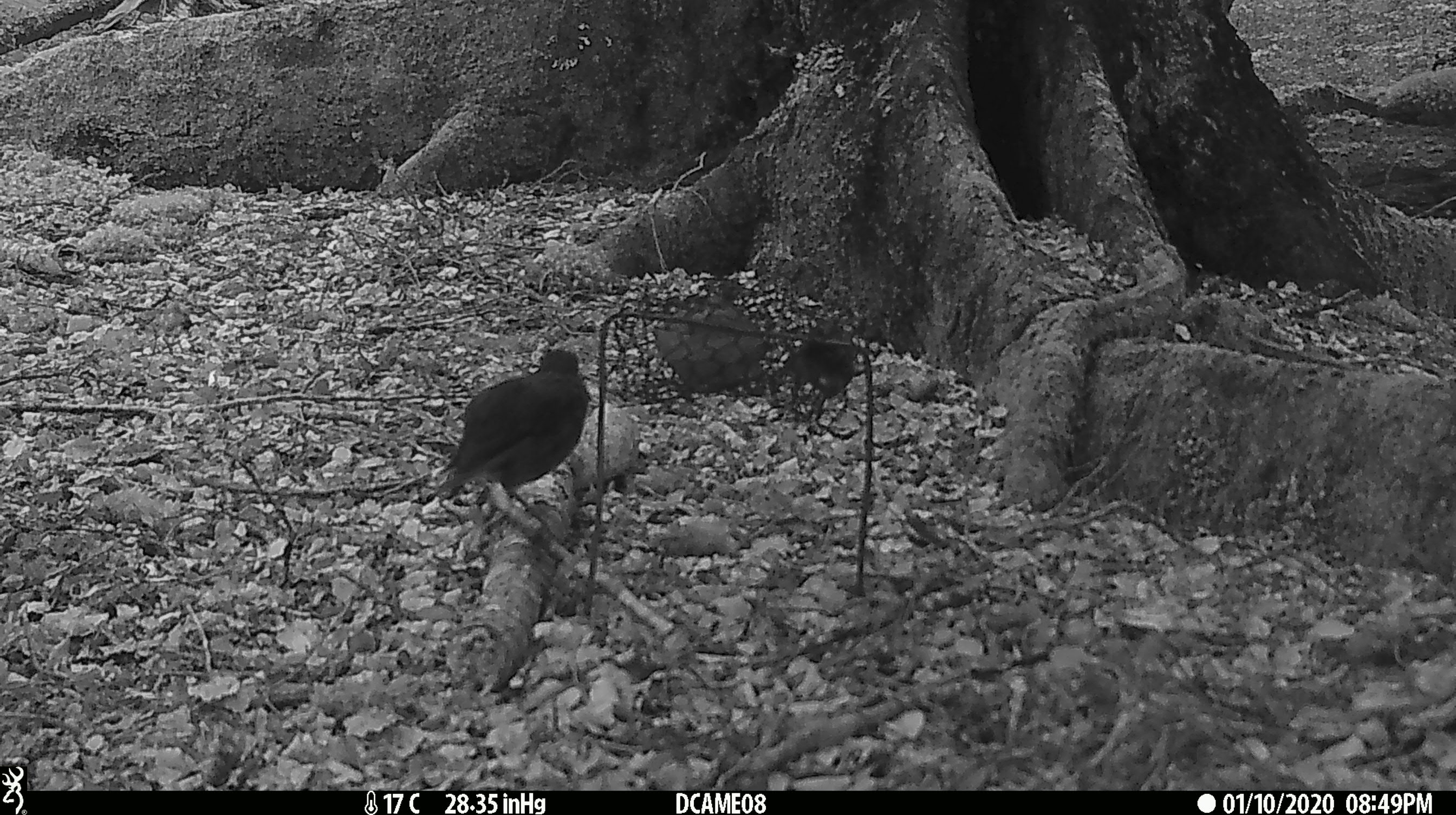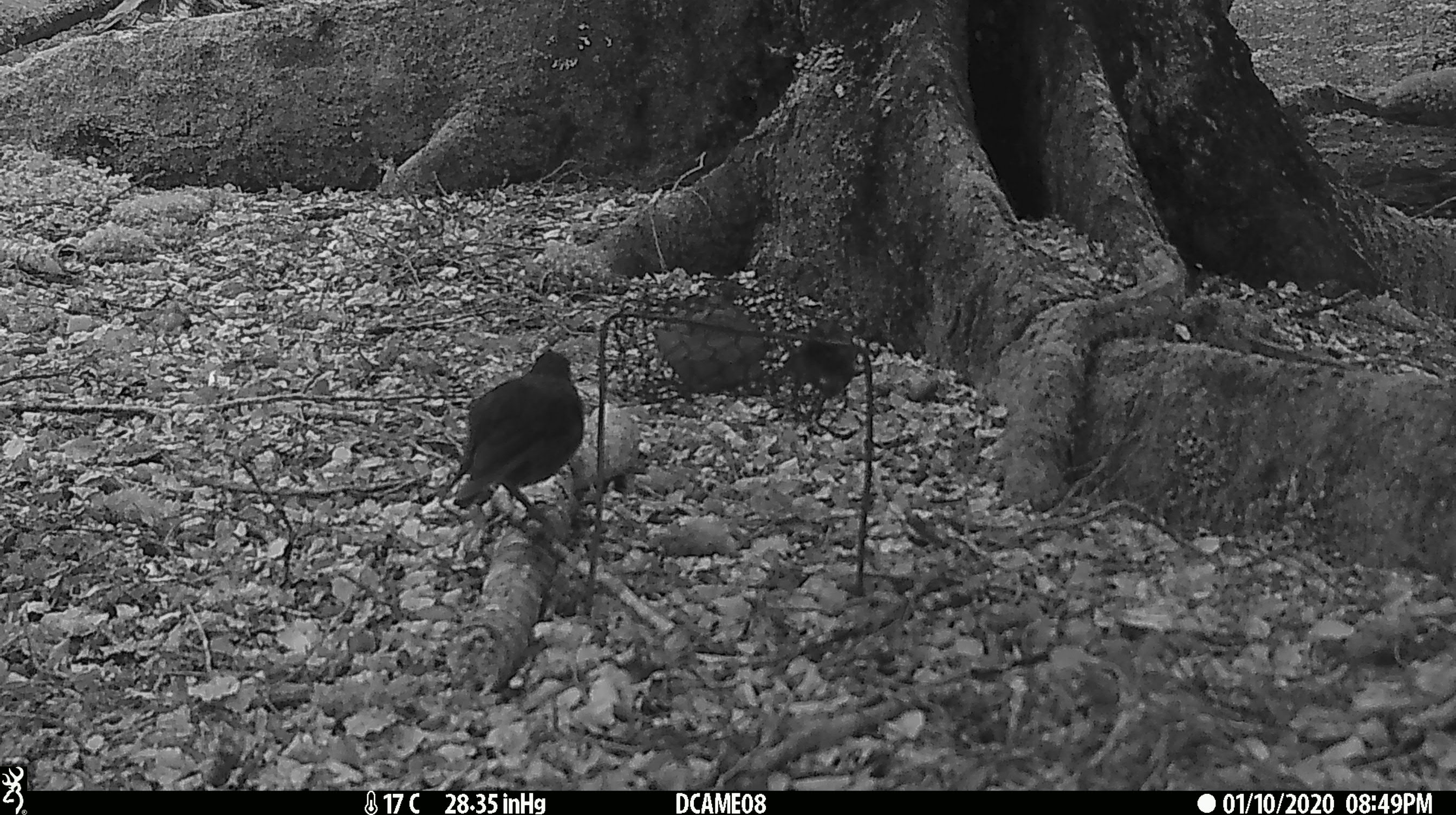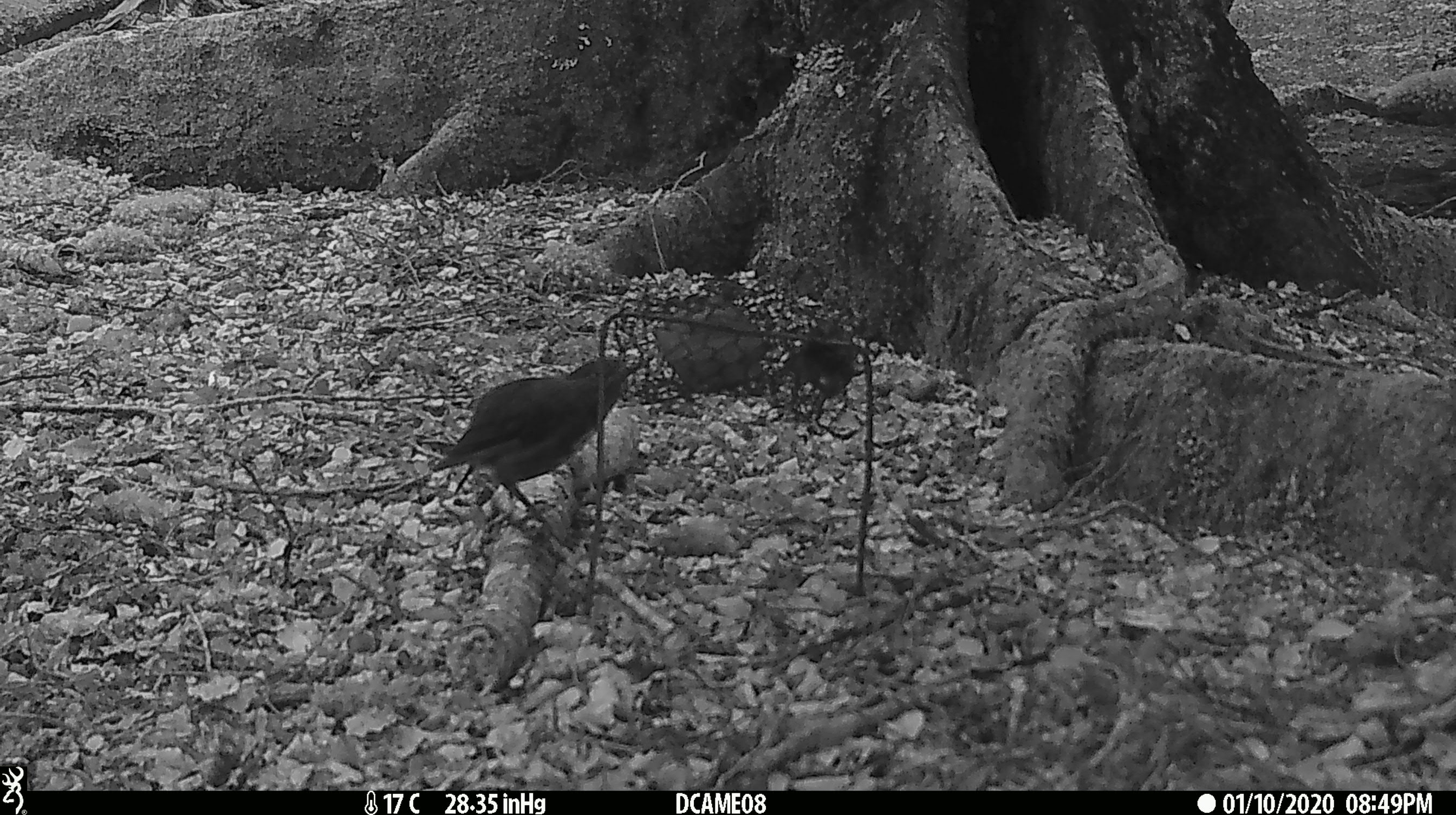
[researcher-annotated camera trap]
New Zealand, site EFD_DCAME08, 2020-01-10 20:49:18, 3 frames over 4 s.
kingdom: Animalia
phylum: Chordata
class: Aves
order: Passeriformes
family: Petroicidae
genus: Petroica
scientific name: Petroica australis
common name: new zealand robin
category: robin